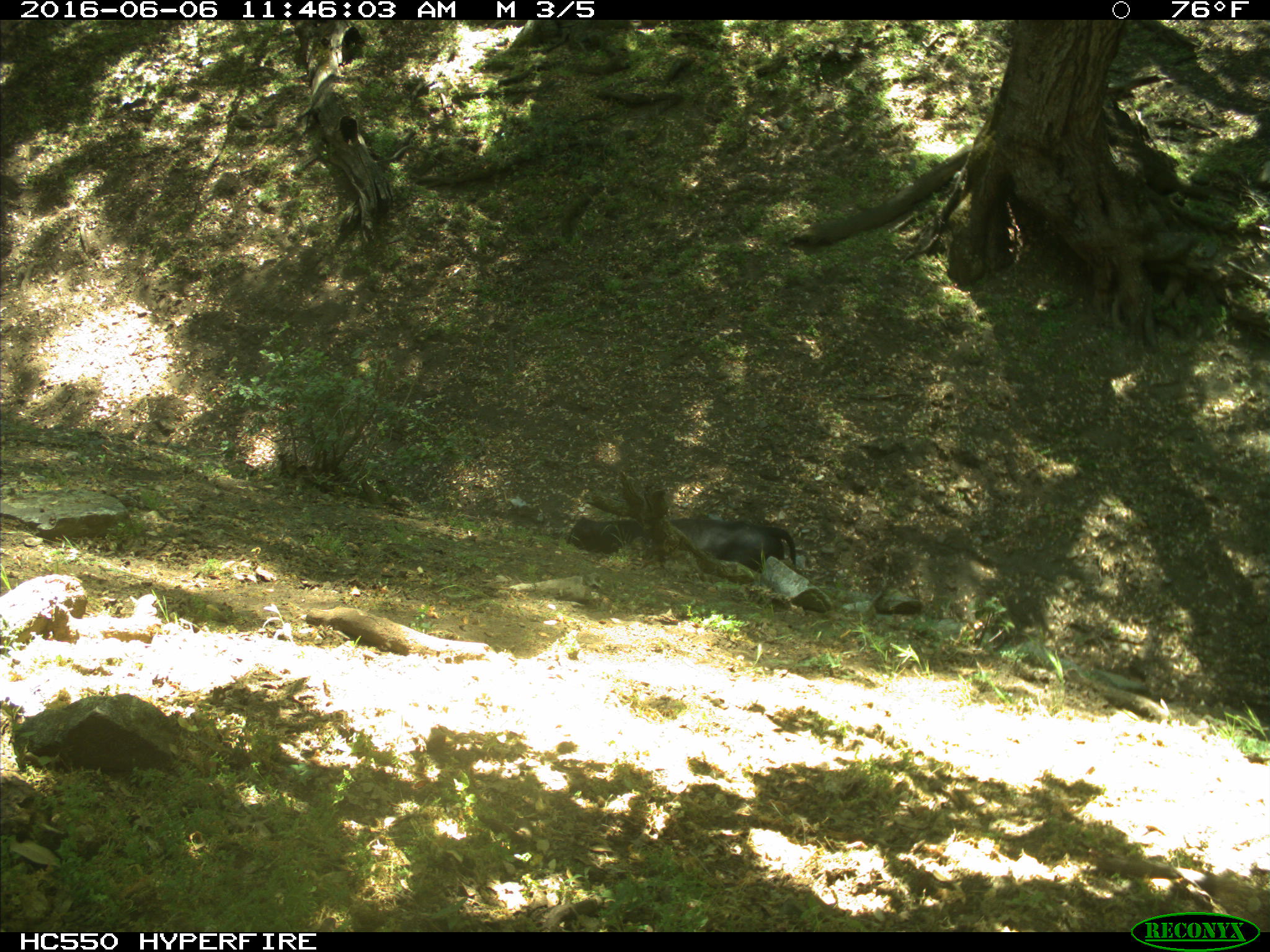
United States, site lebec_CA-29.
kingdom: Animalia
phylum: Chordata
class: Mammalia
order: Artiodactyla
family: Bovidae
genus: Bos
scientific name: Bos taurus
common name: domestic cow